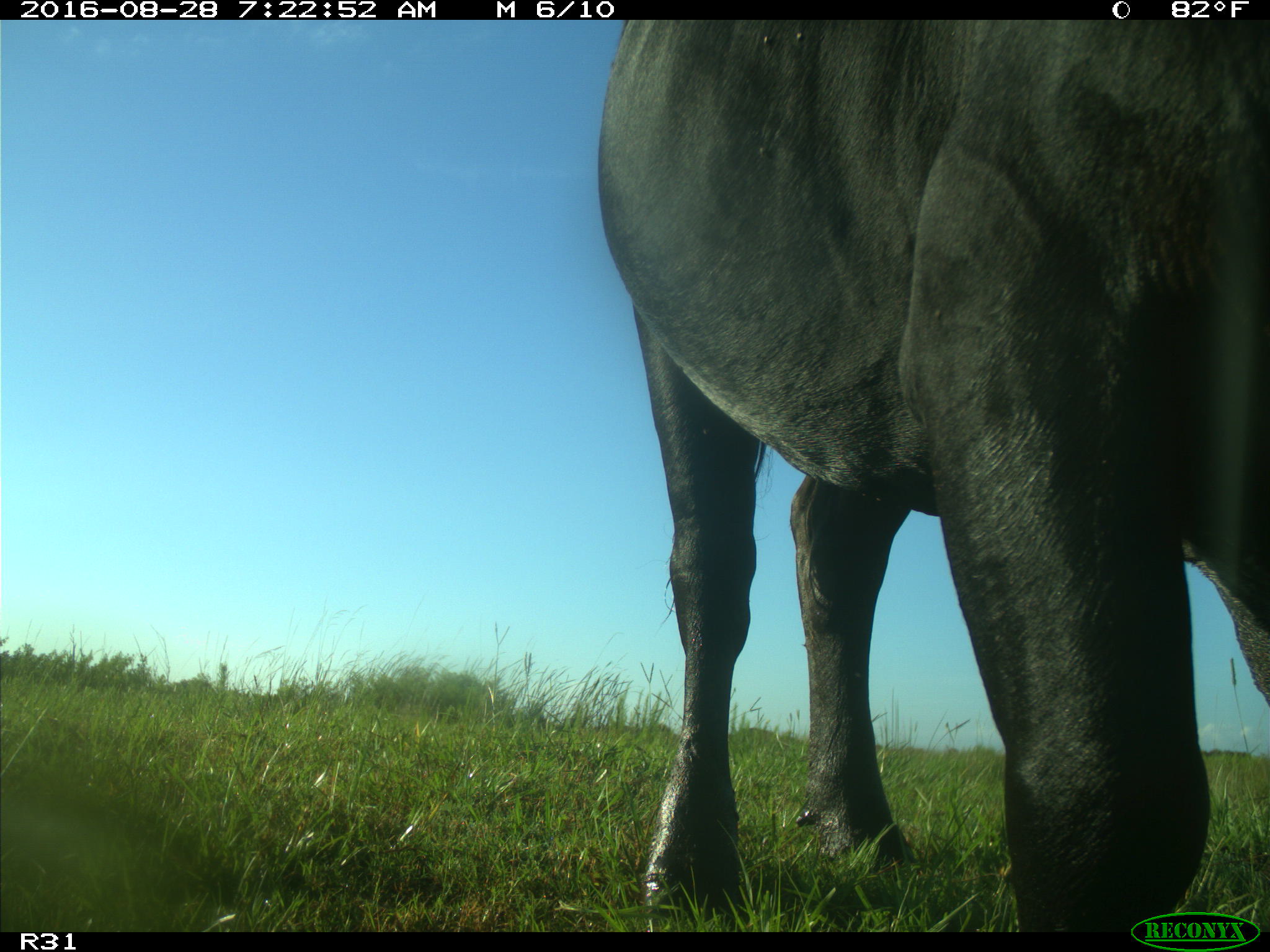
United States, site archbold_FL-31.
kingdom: Animalia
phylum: Chordata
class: Mammalia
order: Artiodactyla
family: Bovidae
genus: Bos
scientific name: Bos taurus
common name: domestic cow